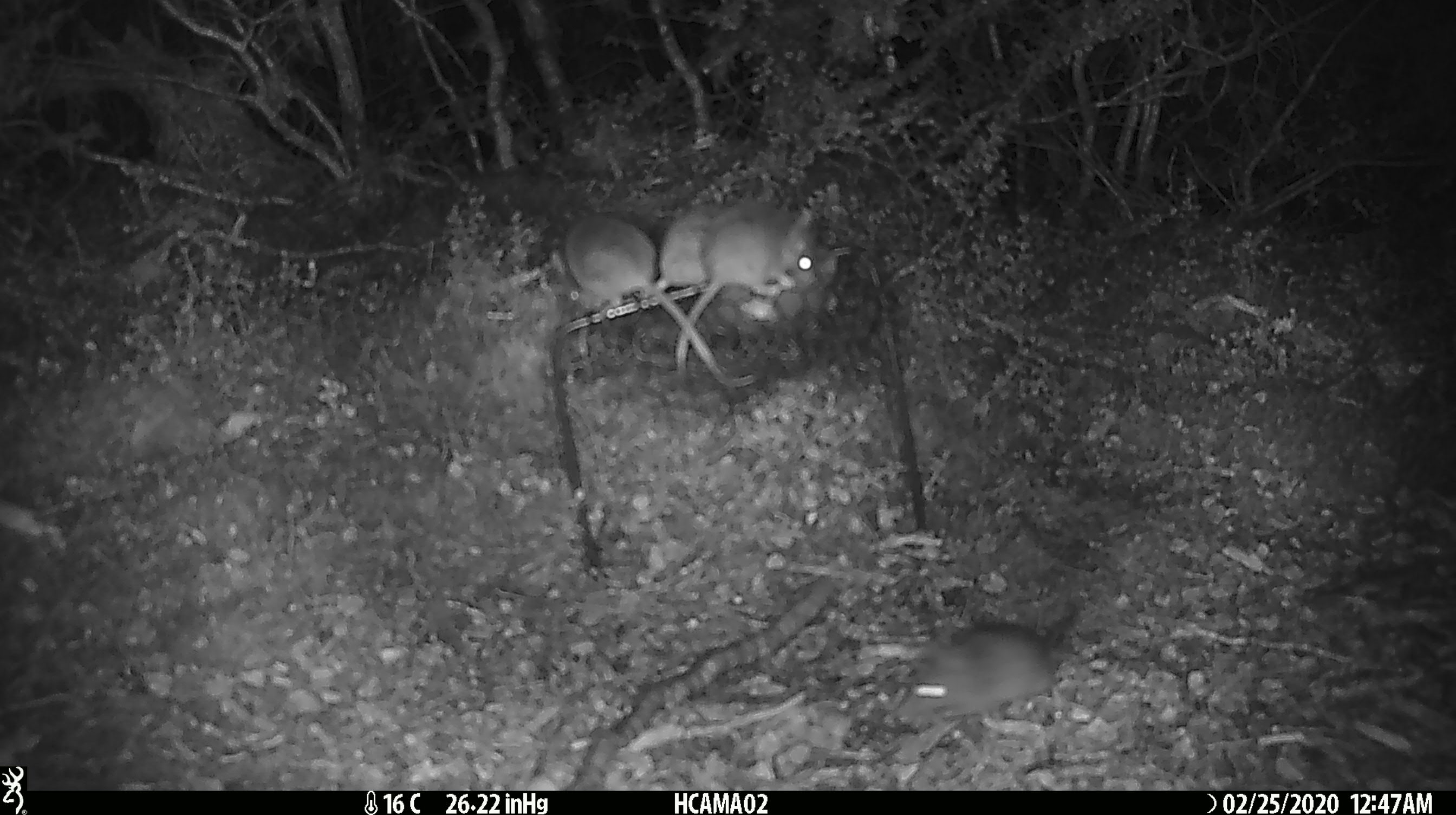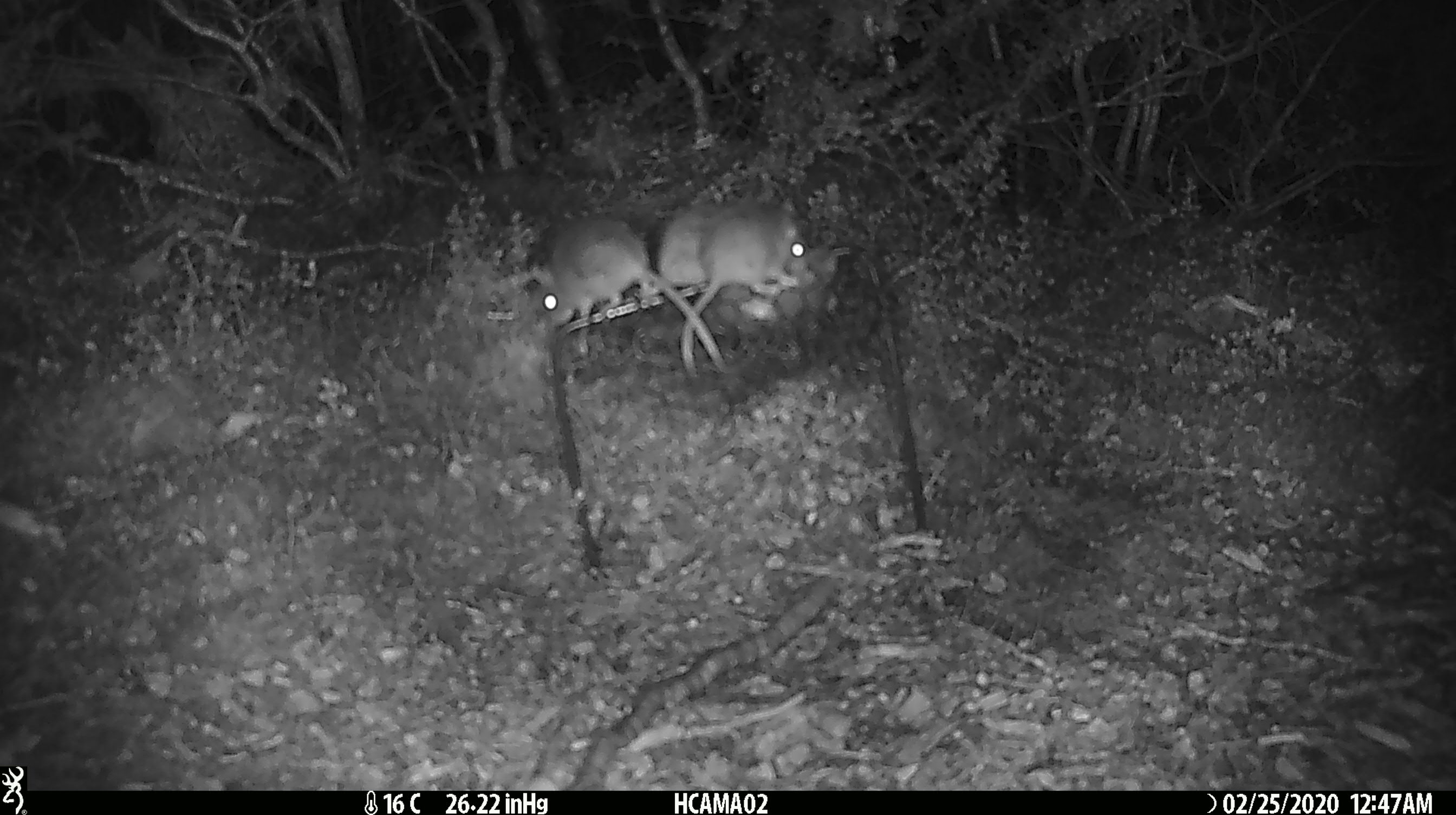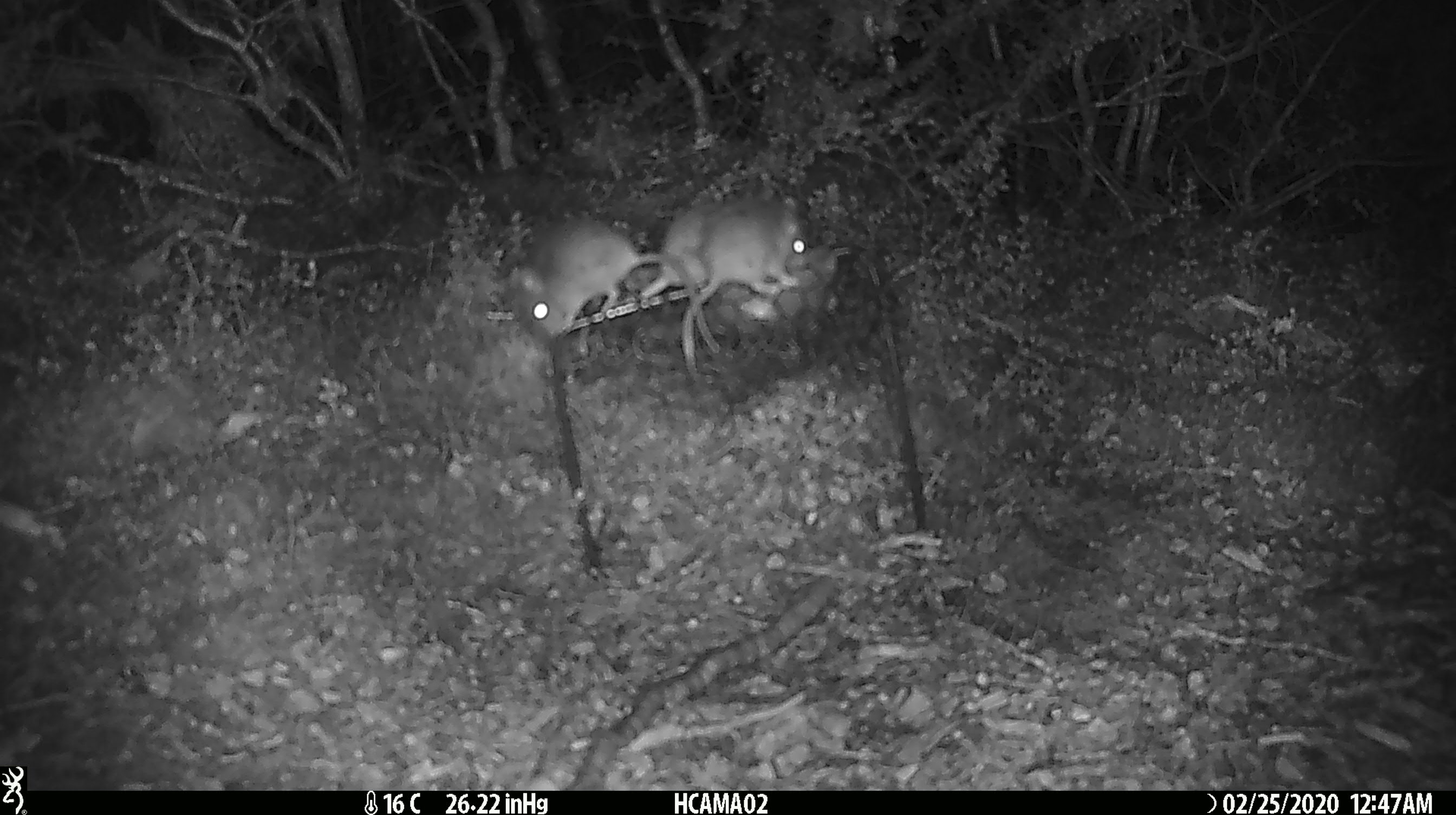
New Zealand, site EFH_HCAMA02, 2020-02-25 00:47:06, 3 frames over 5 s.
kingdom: Animalia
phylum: Chordata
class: Mammalia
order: Rodentia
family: Muridae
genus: Mus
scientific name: Mus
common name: mouse